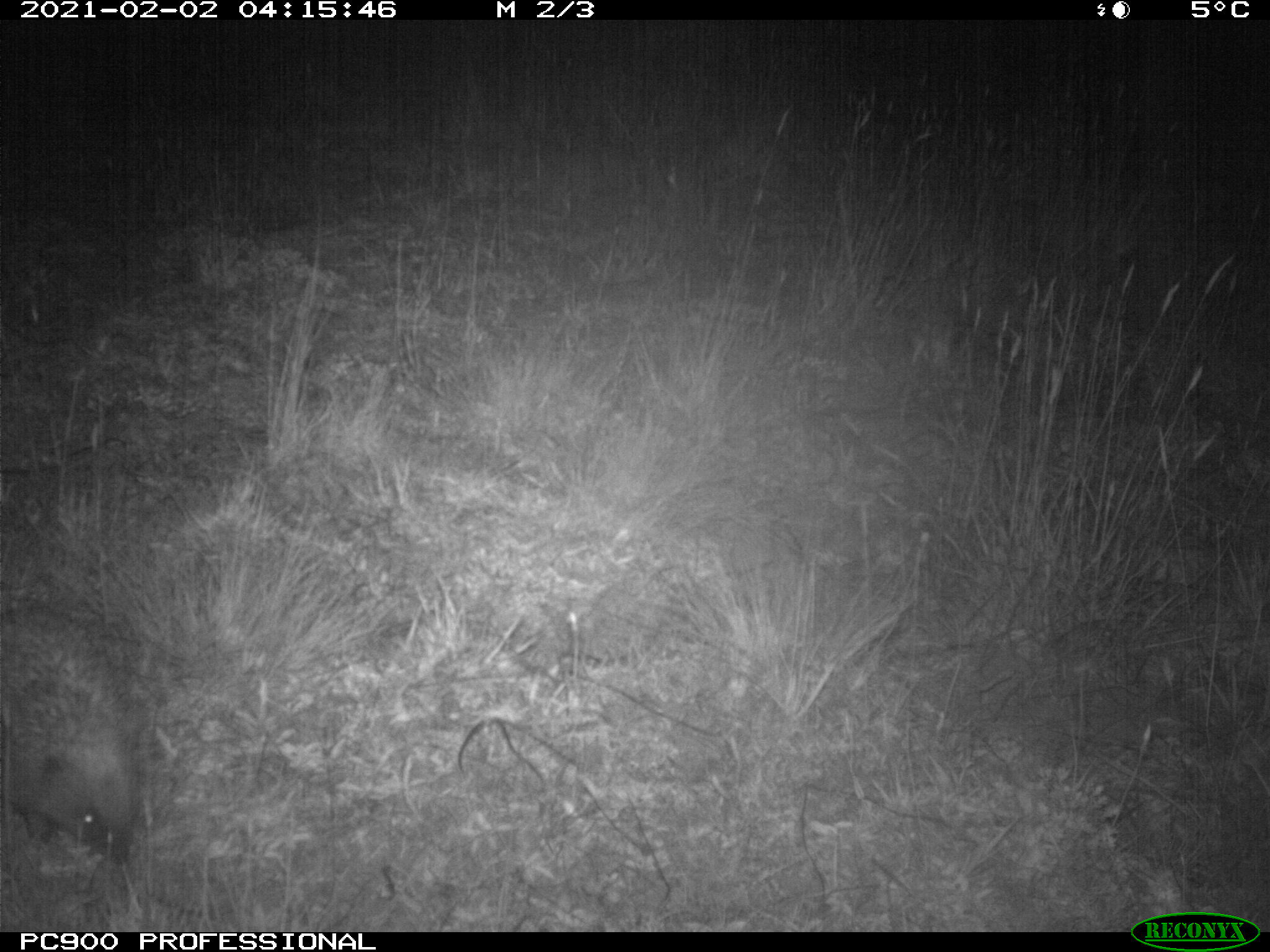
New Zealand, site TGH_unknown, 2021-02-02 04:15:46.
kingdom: Animalia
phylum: Chordata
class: Mammalia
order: Eulipotyphla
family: Erinaceidae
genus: Erinaceus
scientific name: Erinaceus europaeus europaeus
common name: european hedgehog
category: hedgehog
Hedgehog (european hedgehog) (Erinaceus europaeus europaeus).